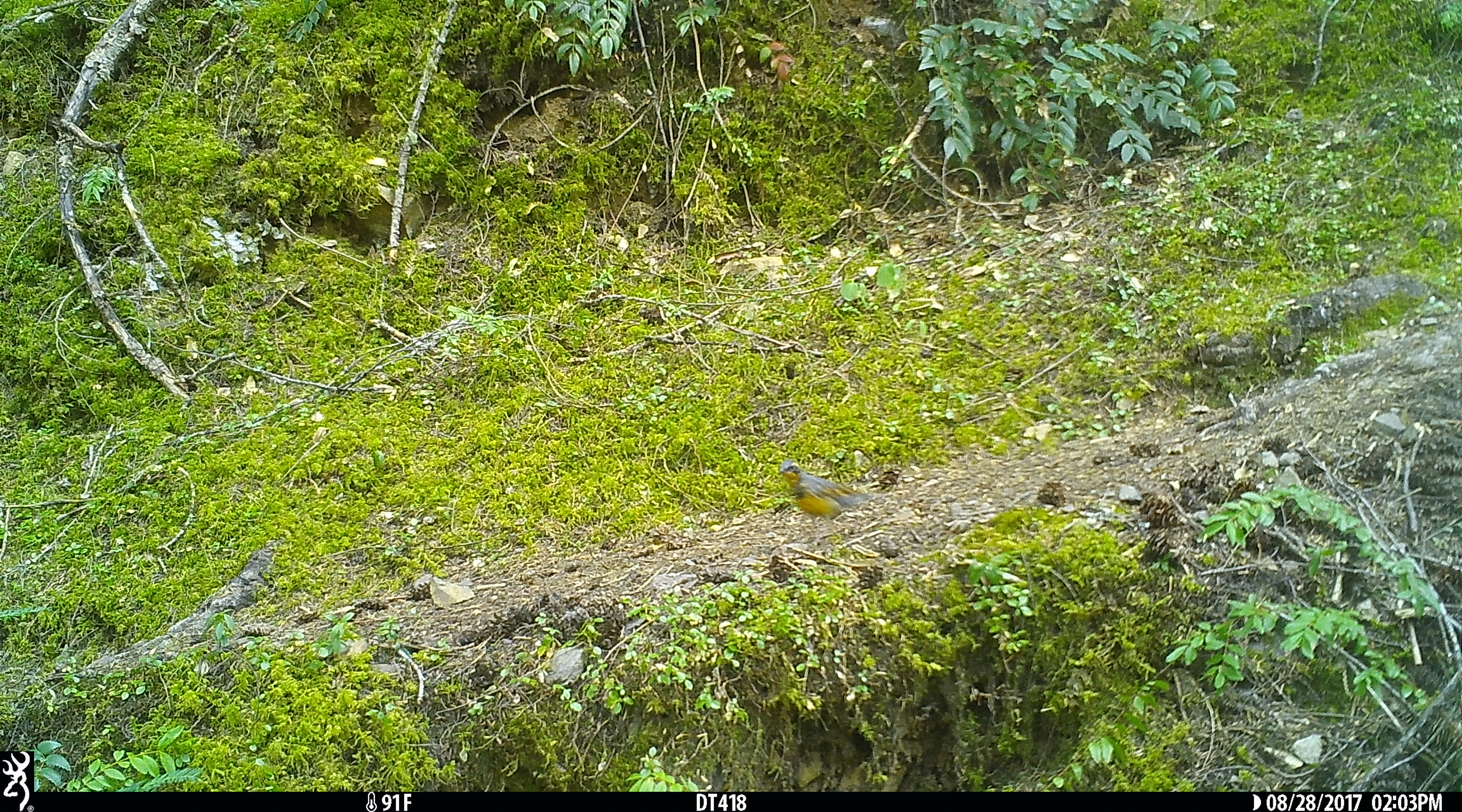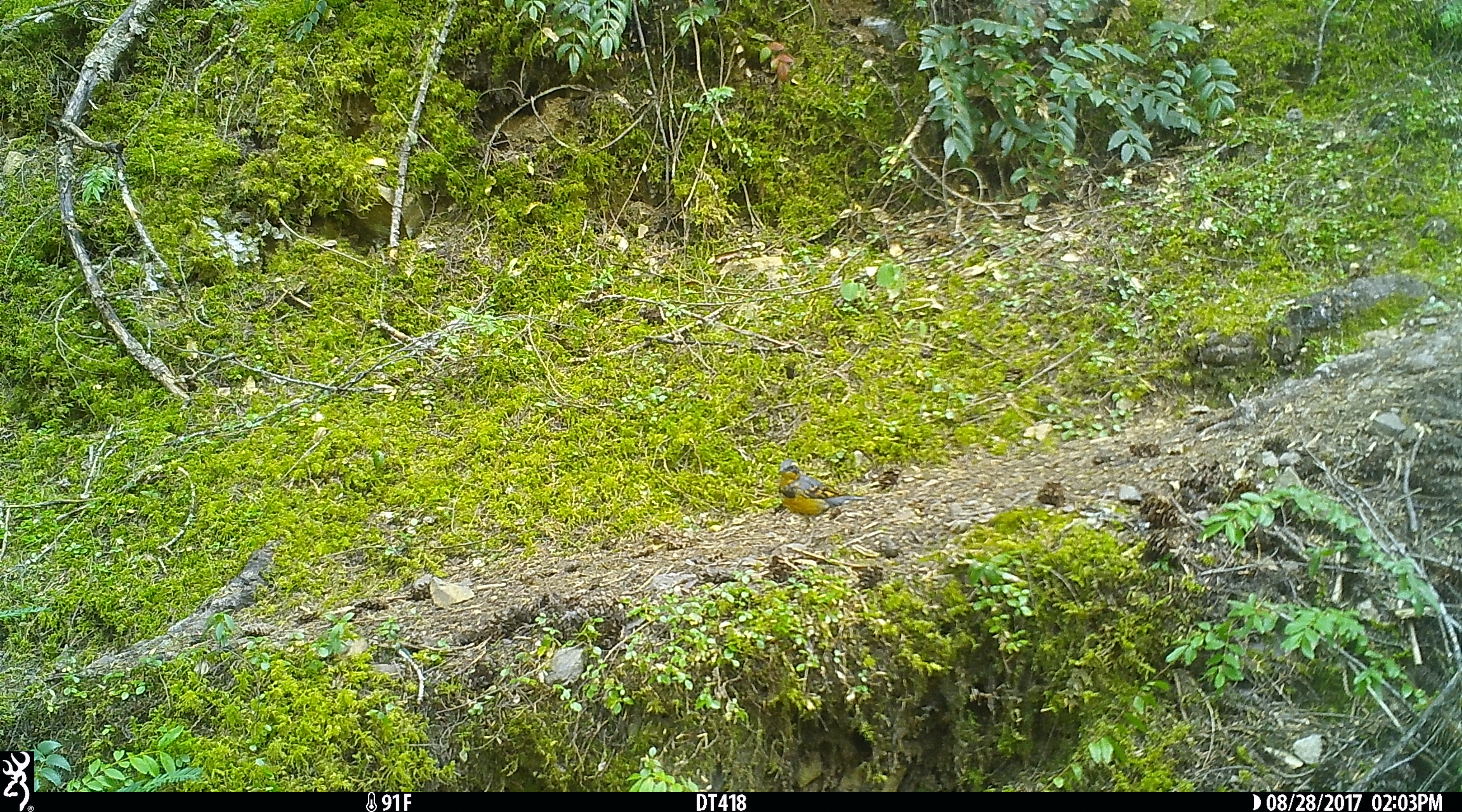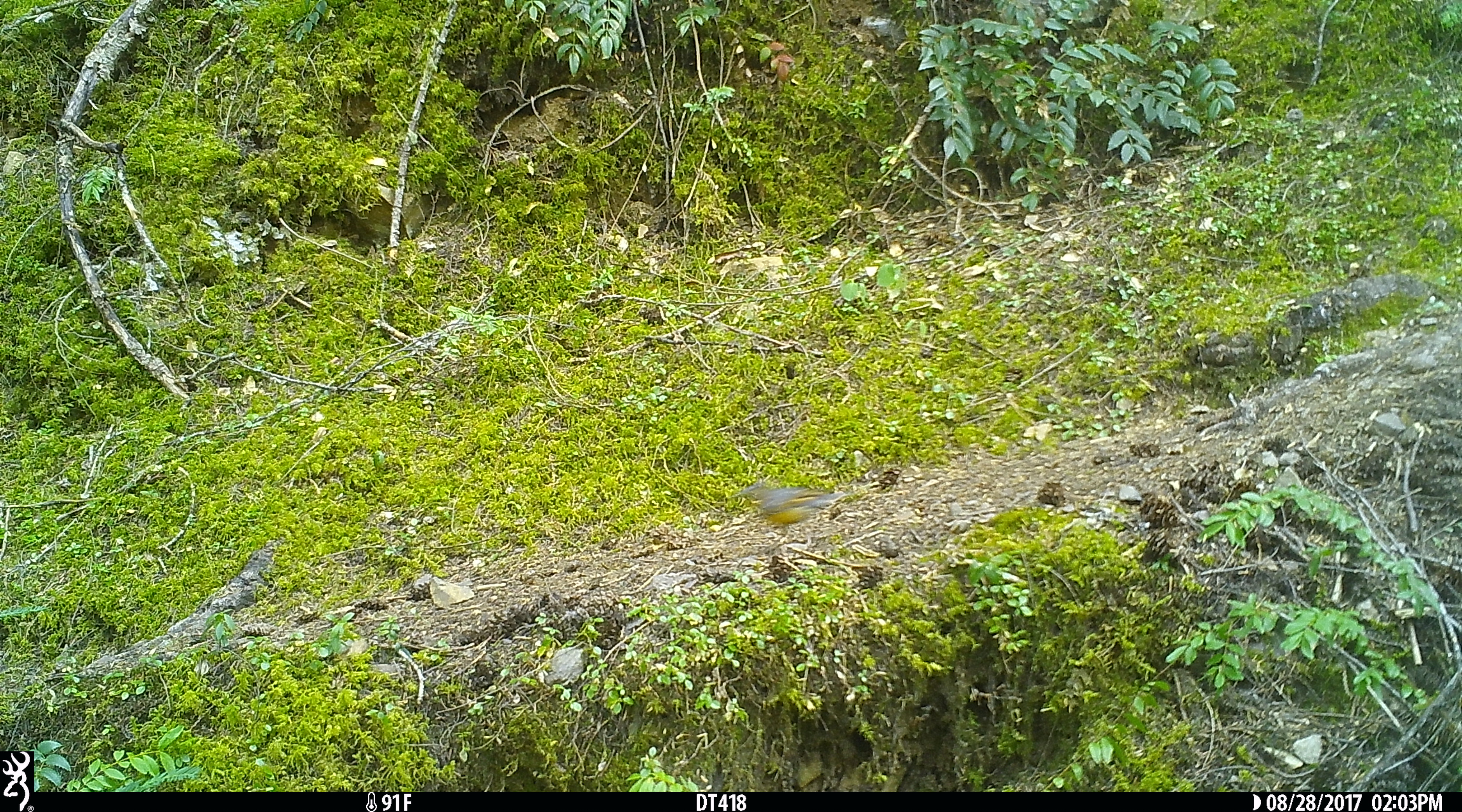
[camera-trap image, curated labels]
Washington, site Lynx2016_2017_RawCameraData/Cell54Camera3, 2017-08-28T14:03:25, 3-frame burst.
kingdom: Animalia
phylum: Chordata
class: Aves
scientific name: Aves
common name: birds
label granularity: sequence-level